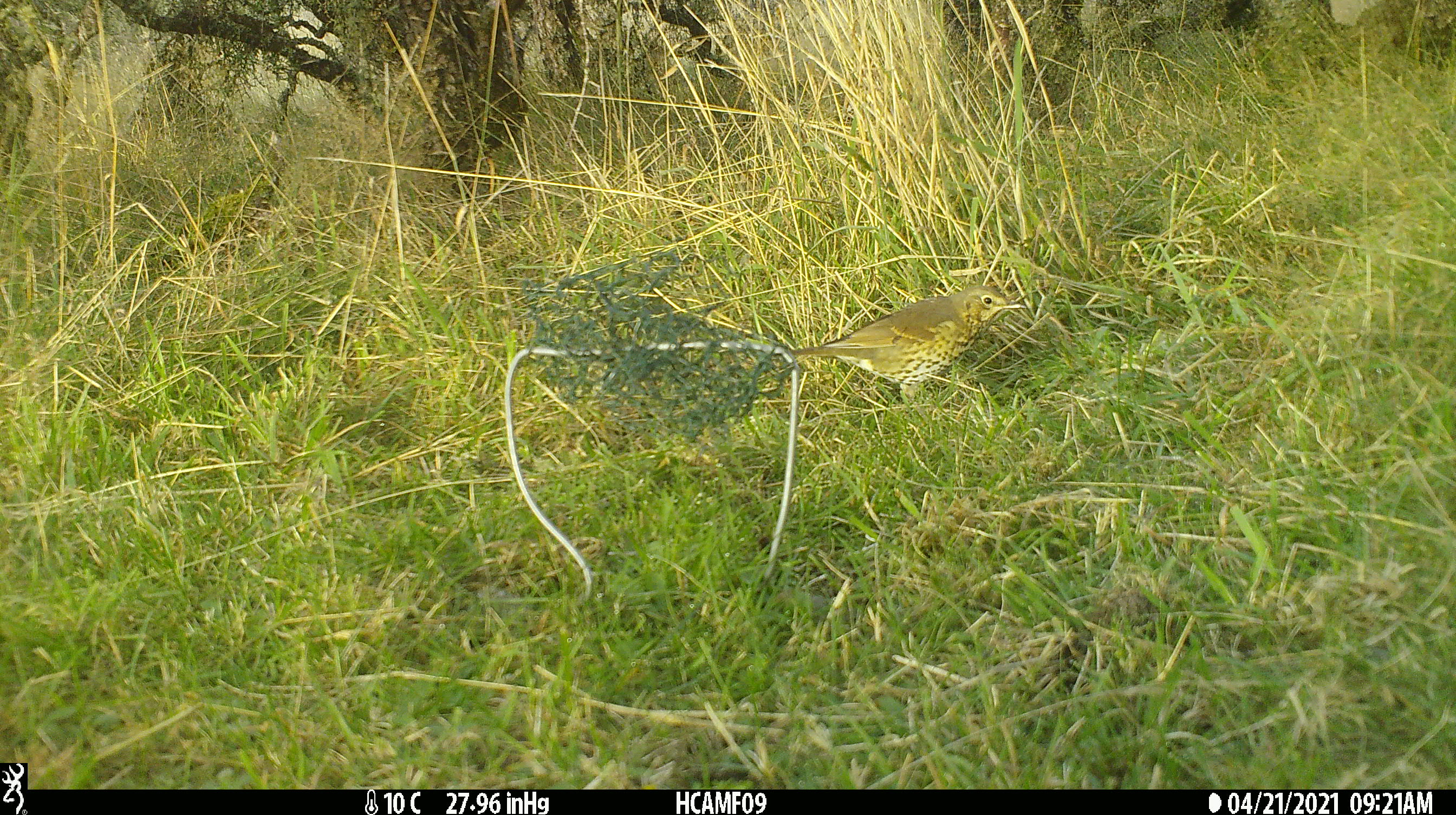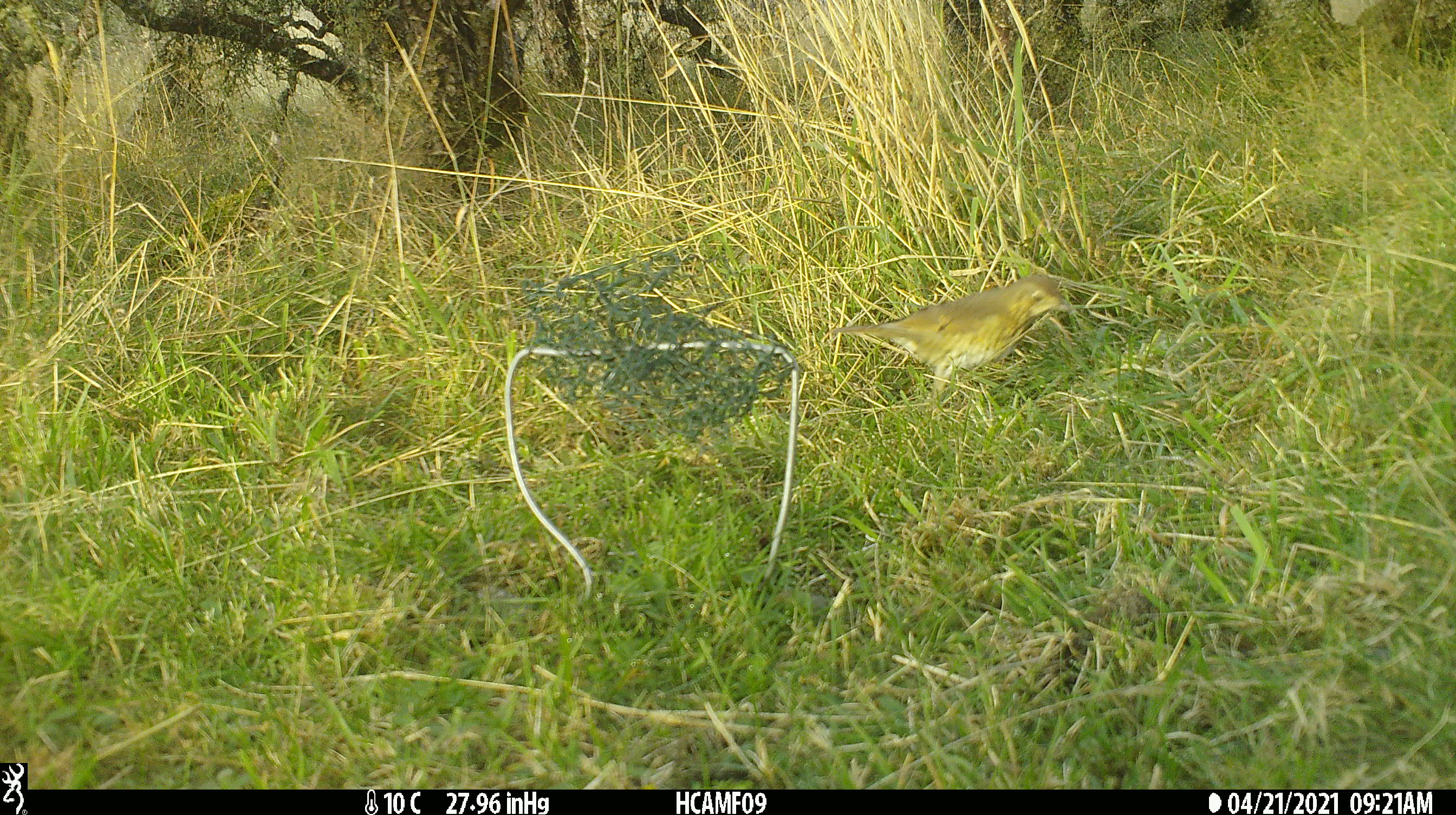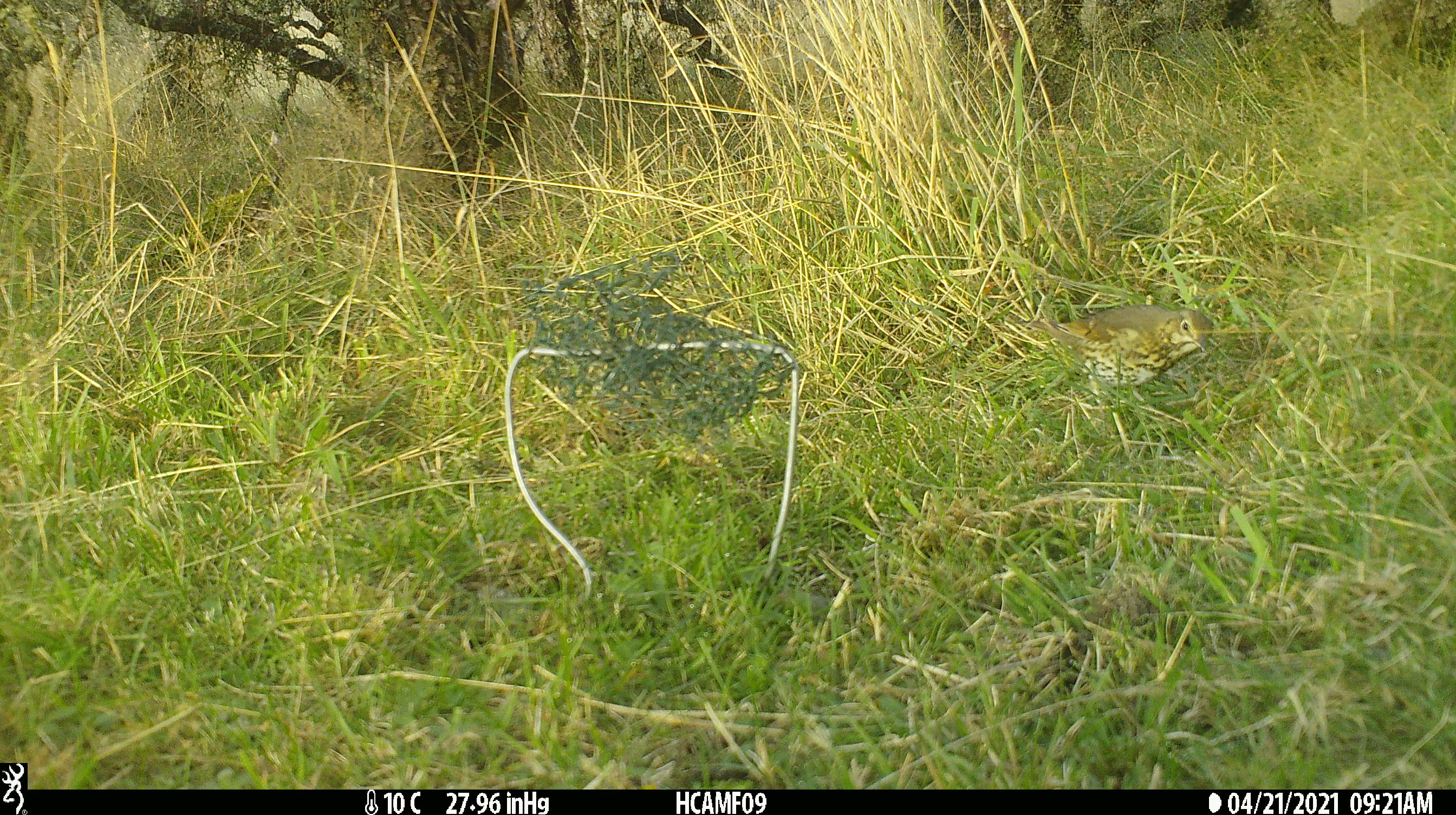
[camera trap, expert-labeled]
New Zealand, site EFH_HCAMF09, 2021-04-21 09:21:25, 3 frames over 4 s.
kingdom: Animalia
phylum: Chordata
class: Aves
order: Passeriformes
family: Turdidae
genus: Turdus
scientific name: Turdus philomelos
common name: song thrush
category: thrush